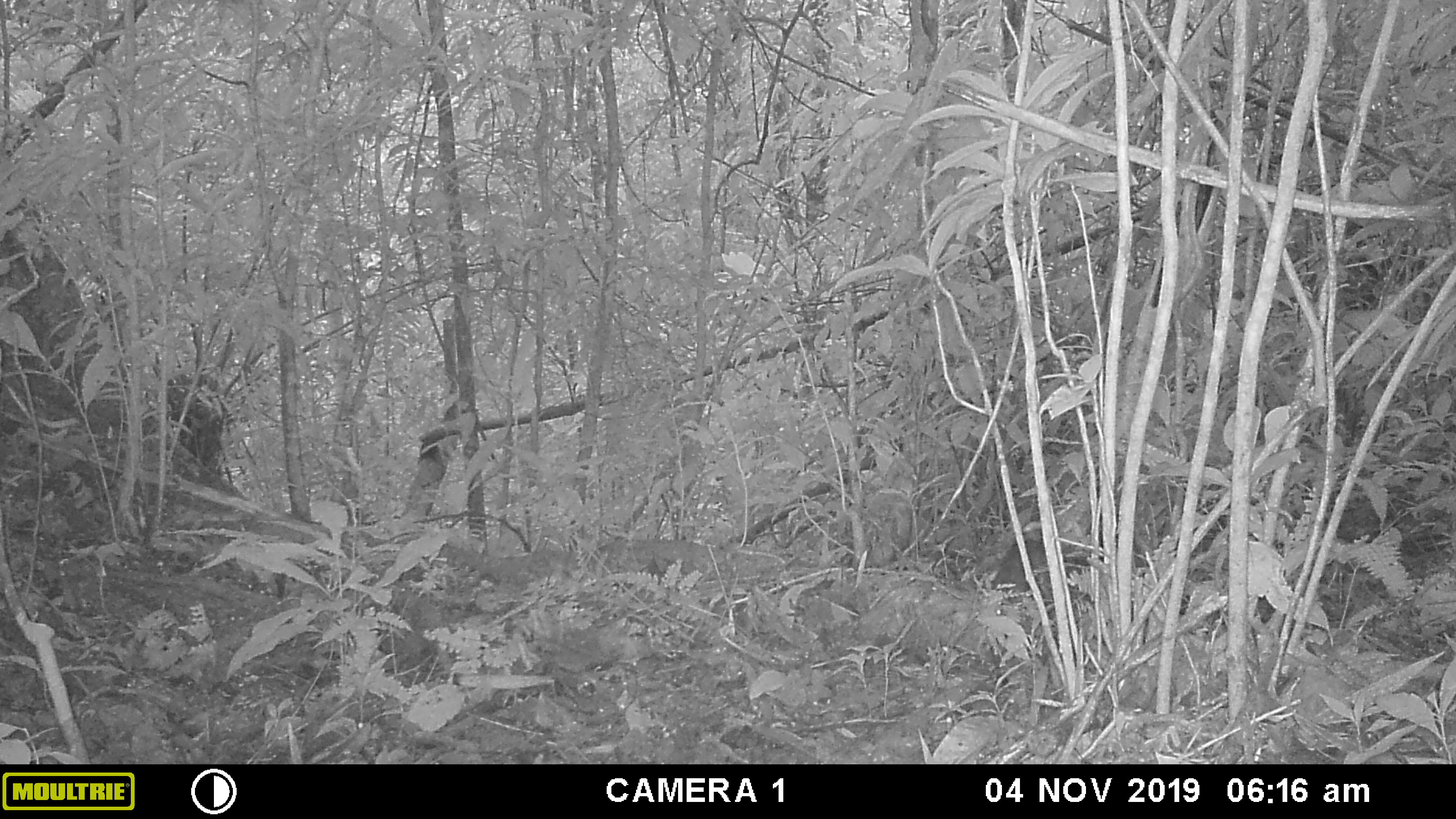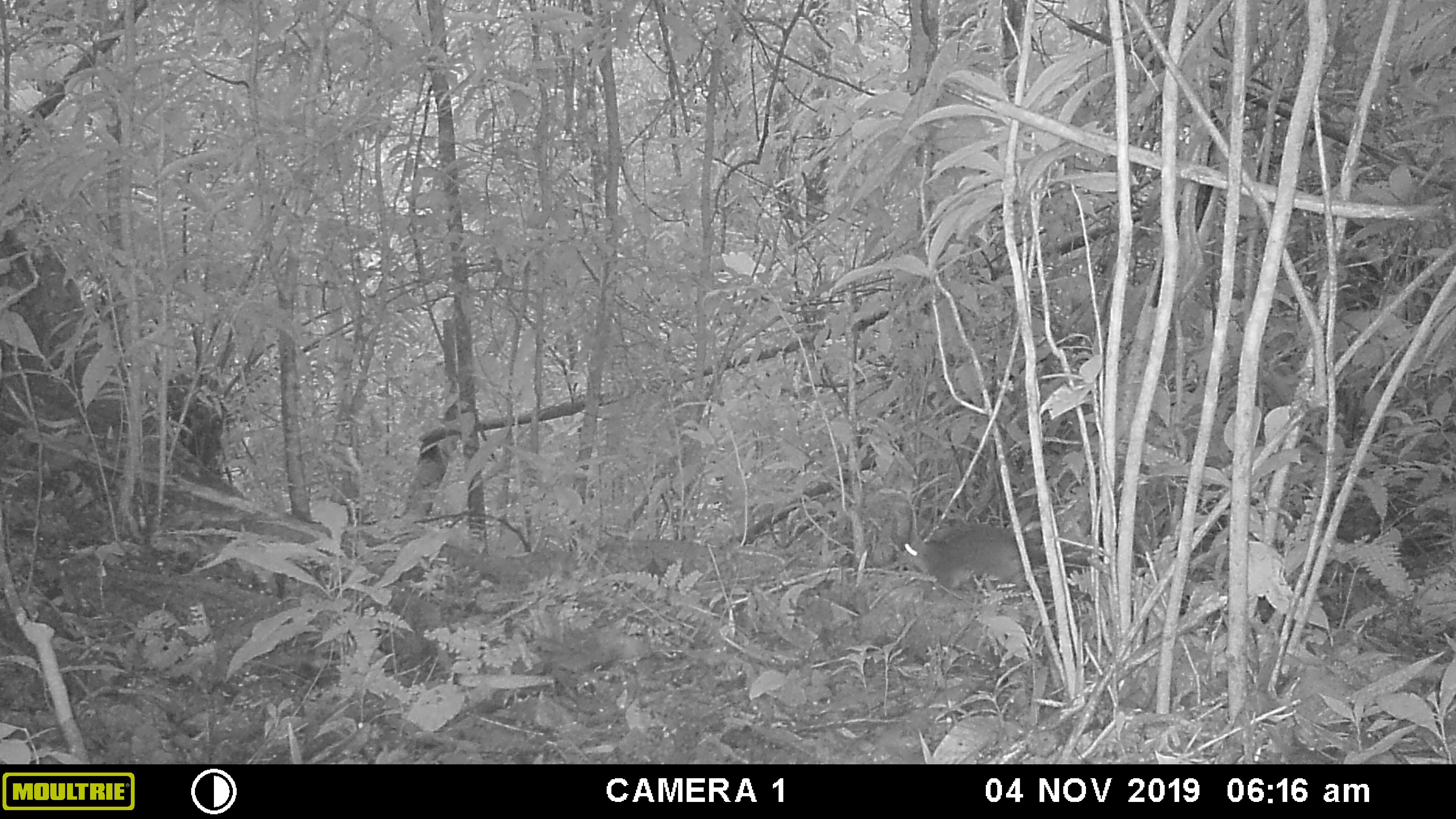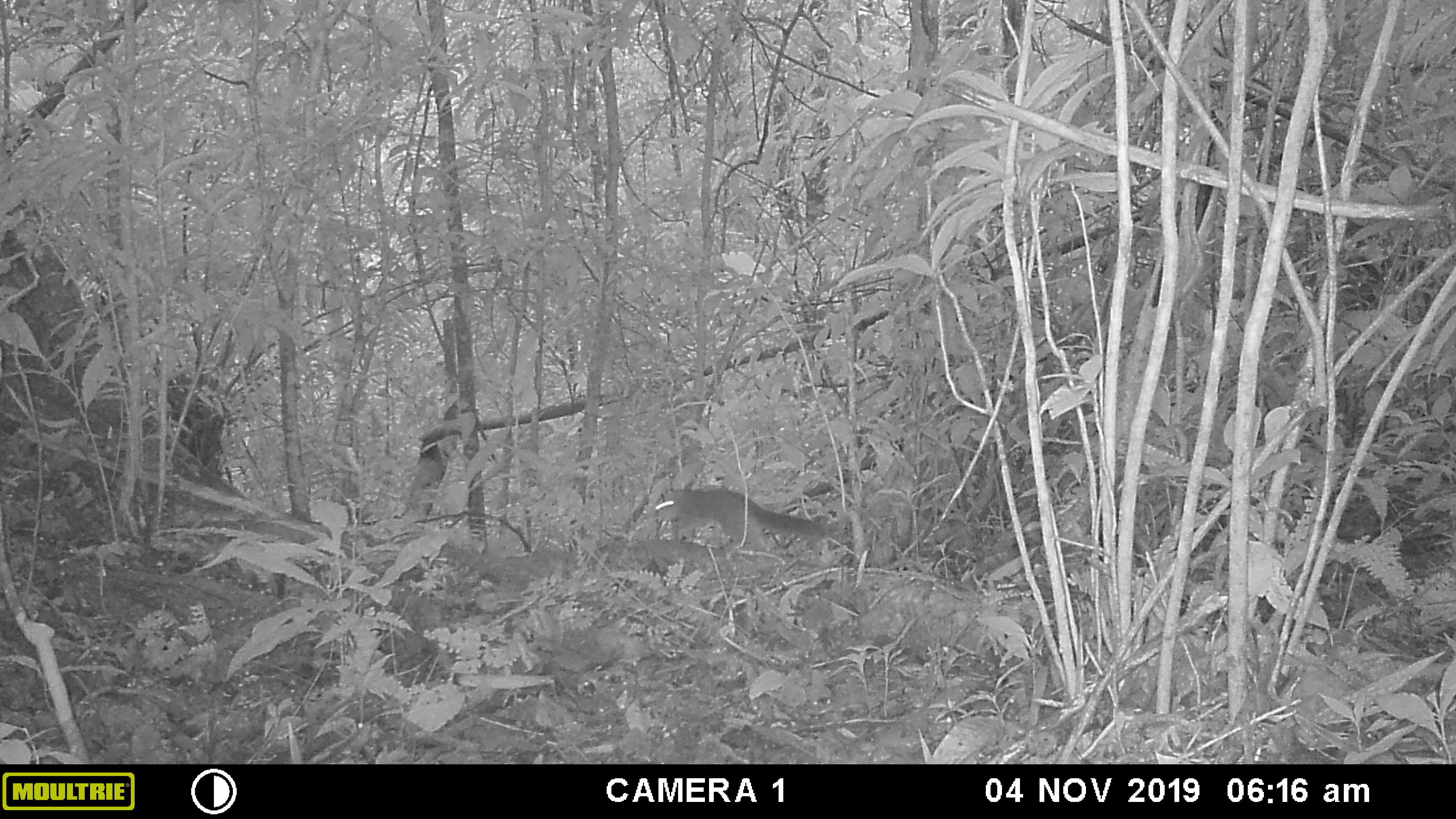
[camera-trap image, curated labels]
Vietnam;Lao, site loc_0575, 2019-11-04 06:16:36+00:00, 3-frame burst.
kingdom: Animalia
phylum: Chordata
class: Mammalia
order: Carnivora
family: Mustelidae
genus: Melogale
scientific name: Melogale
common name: ferret badger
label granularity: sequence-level